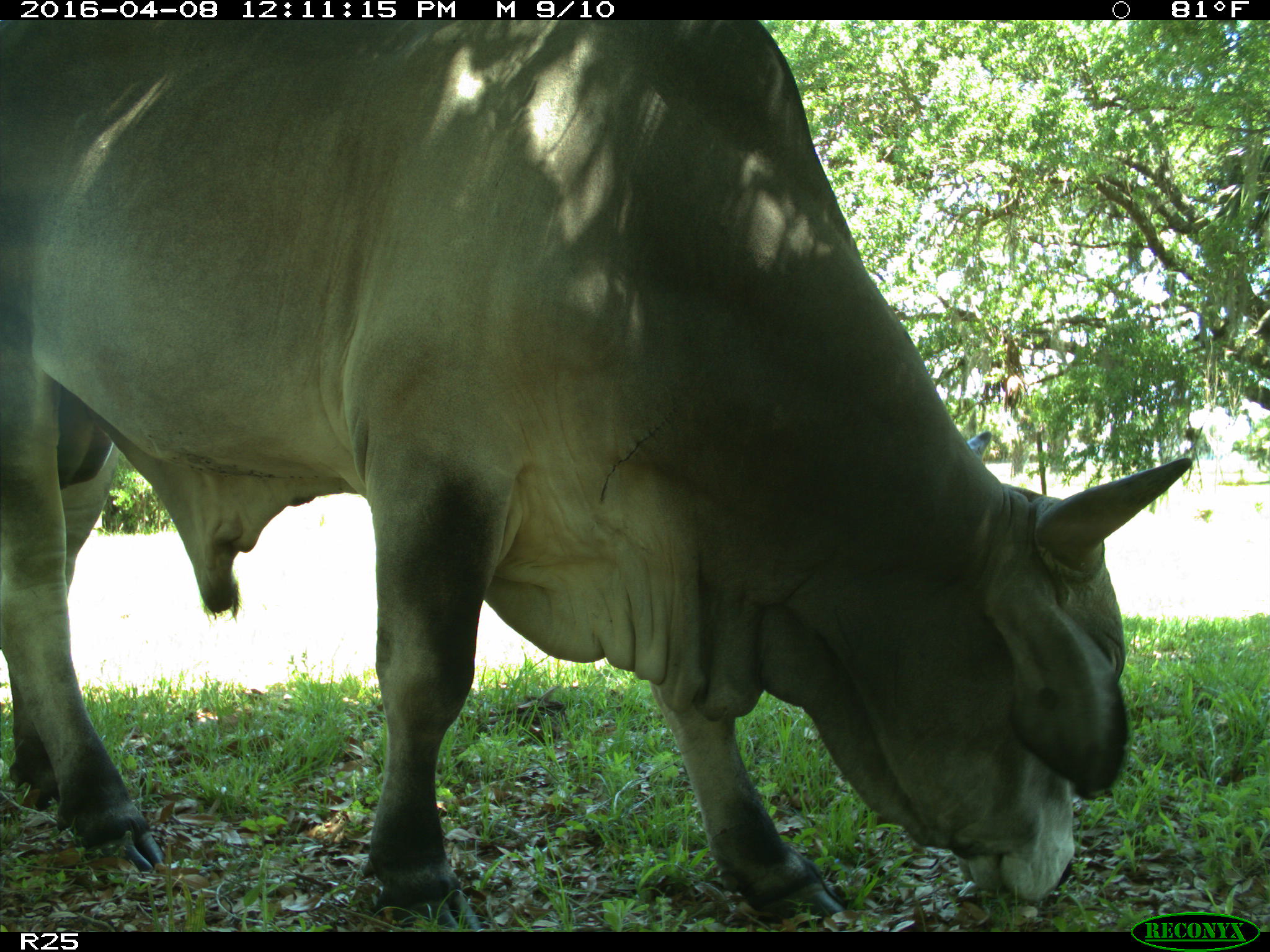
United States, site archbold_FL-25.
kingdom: Animalia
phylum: Chordata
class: Mammalia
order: Artiodactyla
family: Bovidae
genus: Bos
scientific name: Bos taurus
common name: domestic cow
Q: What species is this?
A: Bos taurus (domestic cow).